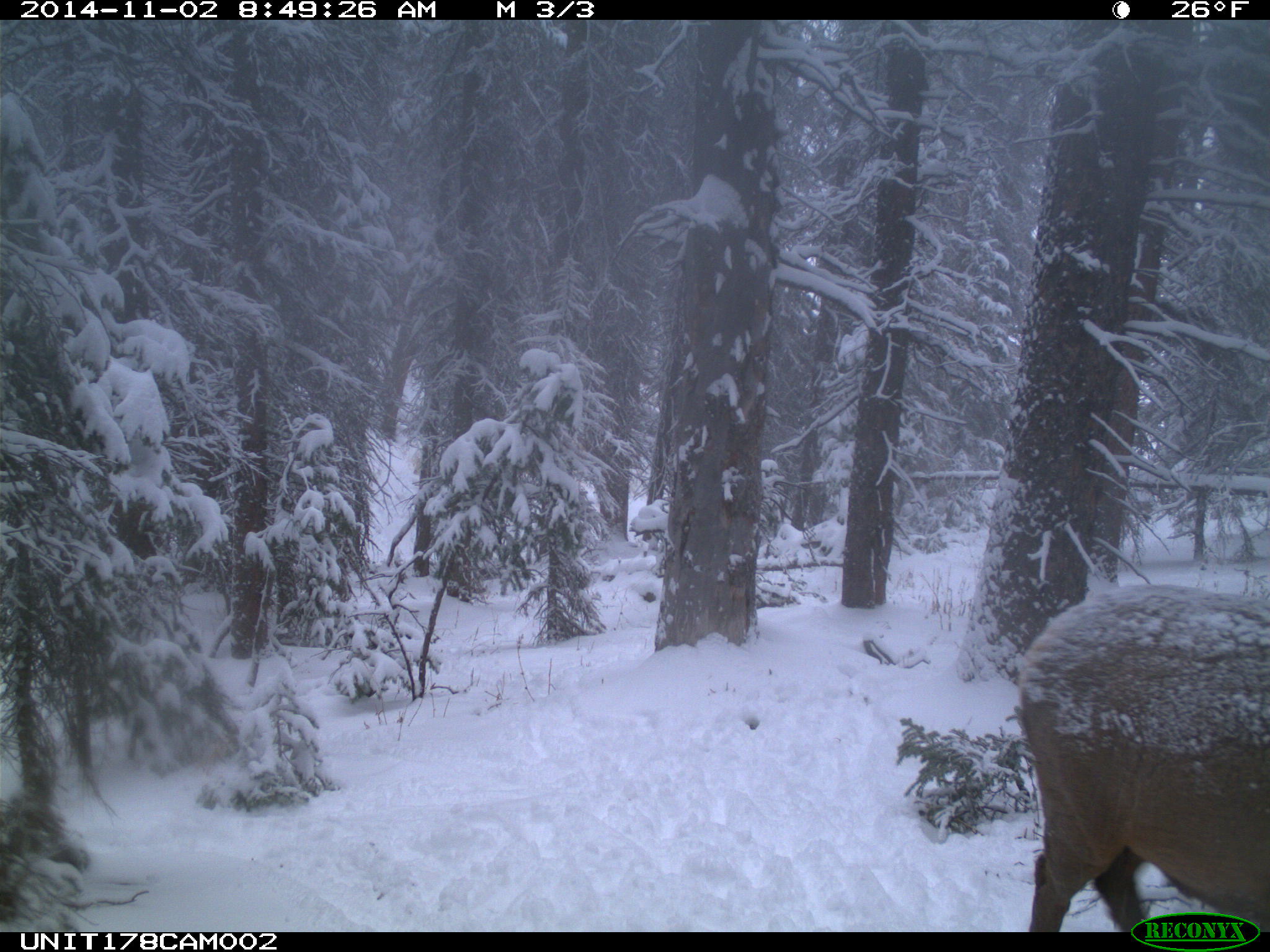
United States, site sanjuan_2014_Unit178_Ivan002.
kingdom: Animalia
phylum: Chordata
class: Mammalia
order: Artiodactyla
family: Cervidae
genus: Cervus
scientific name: Cervus elaphus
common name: red deer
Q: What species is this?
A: Cervus elaphus (red deer).